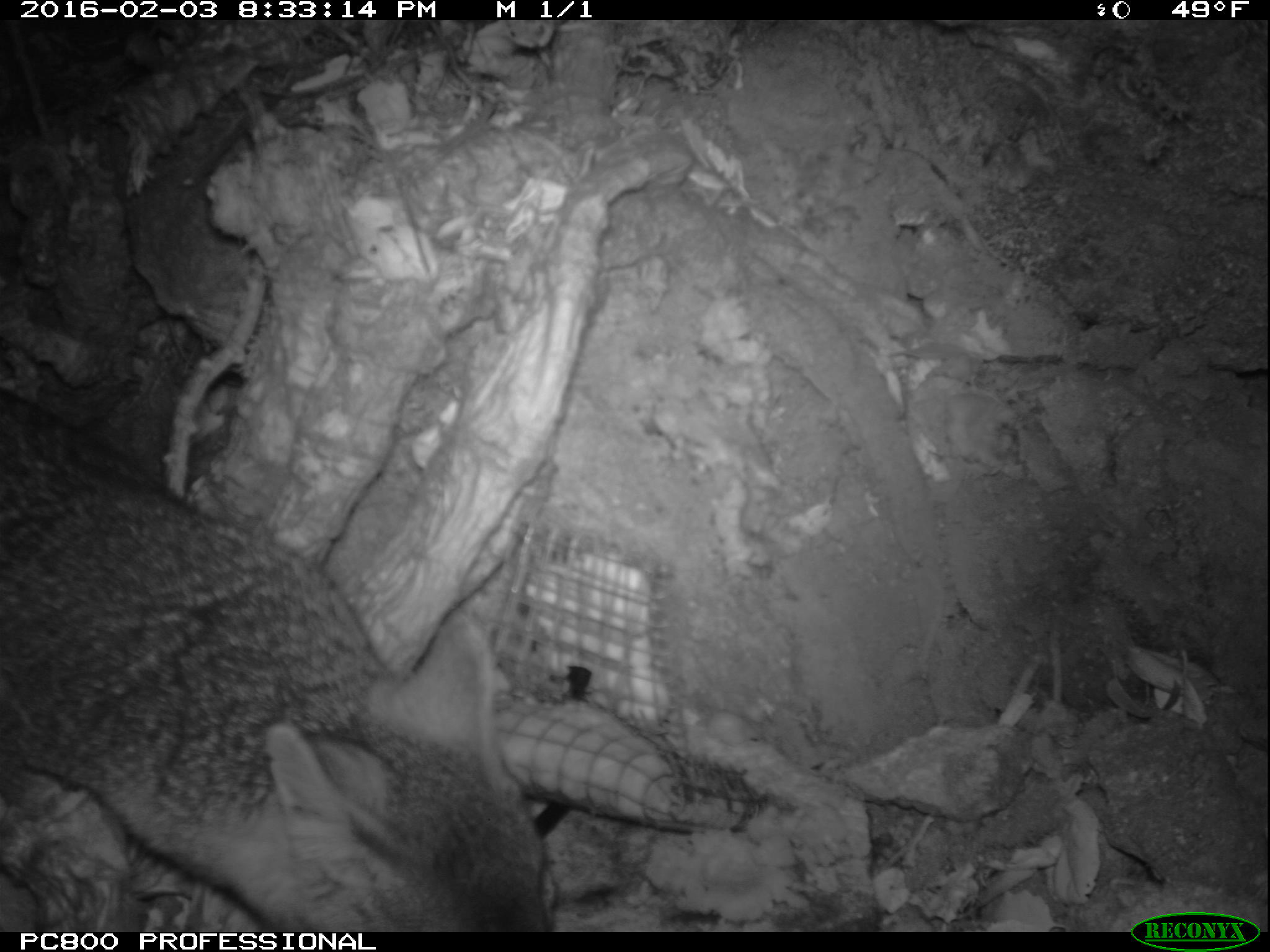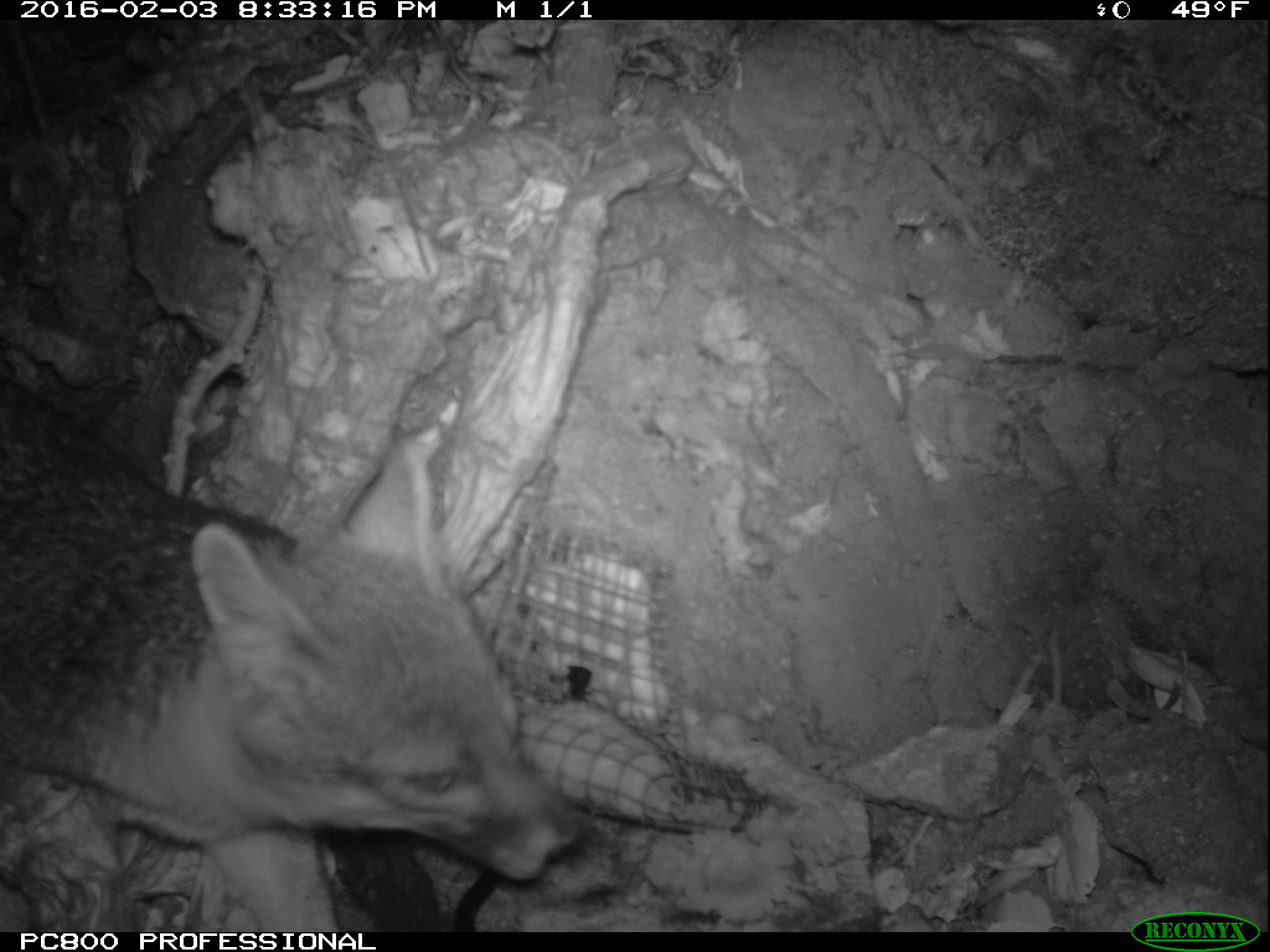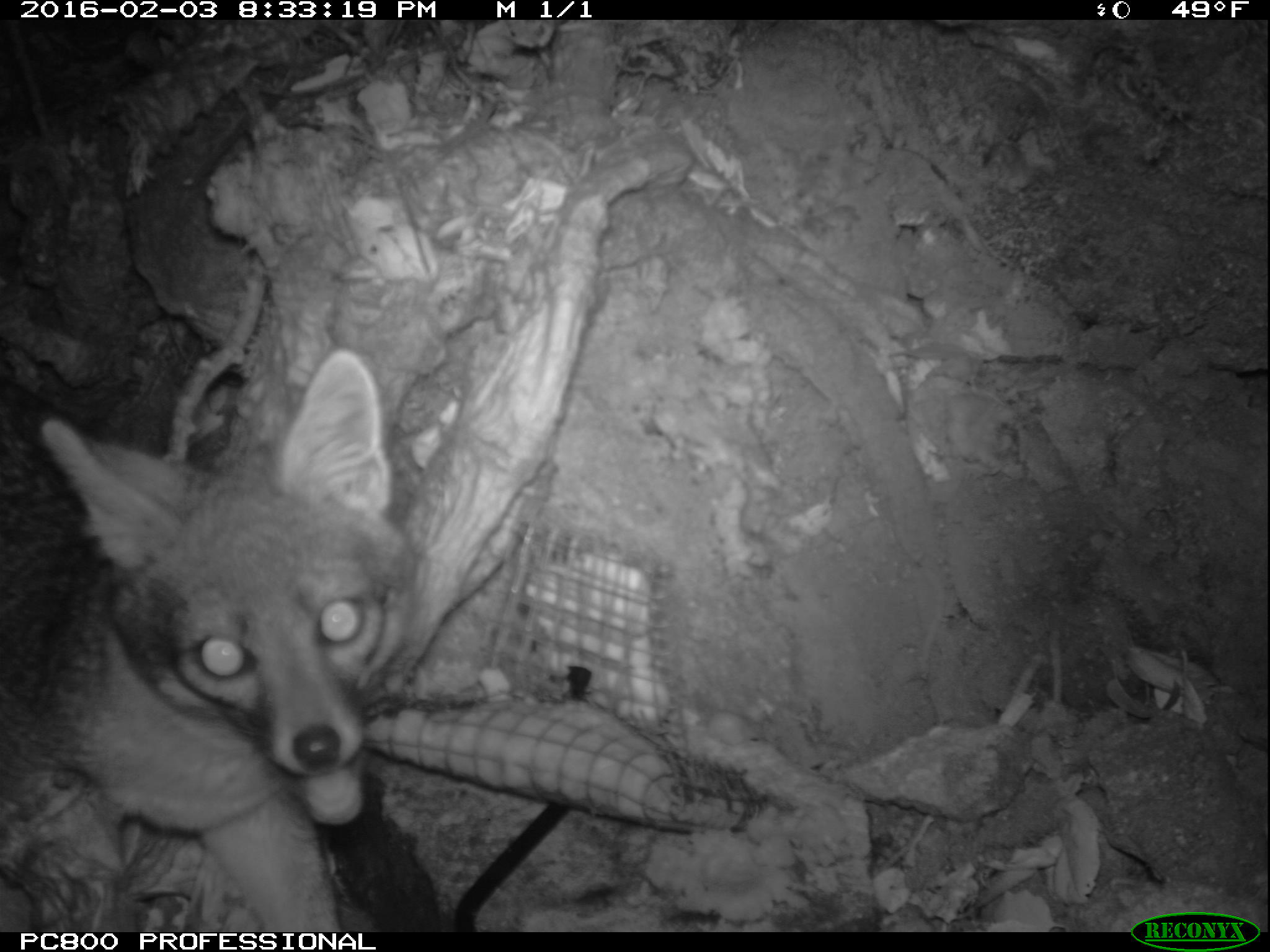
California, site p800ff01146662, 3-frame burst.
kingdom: Animalia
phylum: Chordata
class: Mammalia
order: Carnivora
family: Canidae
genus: Urocyon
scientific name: Urocyon littoralis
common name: island fox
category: fox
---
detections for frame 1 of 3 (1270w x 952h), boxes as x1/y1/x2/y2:
fox: 0/384/553/931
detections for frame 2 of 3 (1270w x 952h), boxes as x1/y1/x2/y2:
fox: 0/378/584/932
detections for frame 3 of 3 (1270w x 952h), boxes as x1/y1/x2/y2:
fox: 0/343/414/930